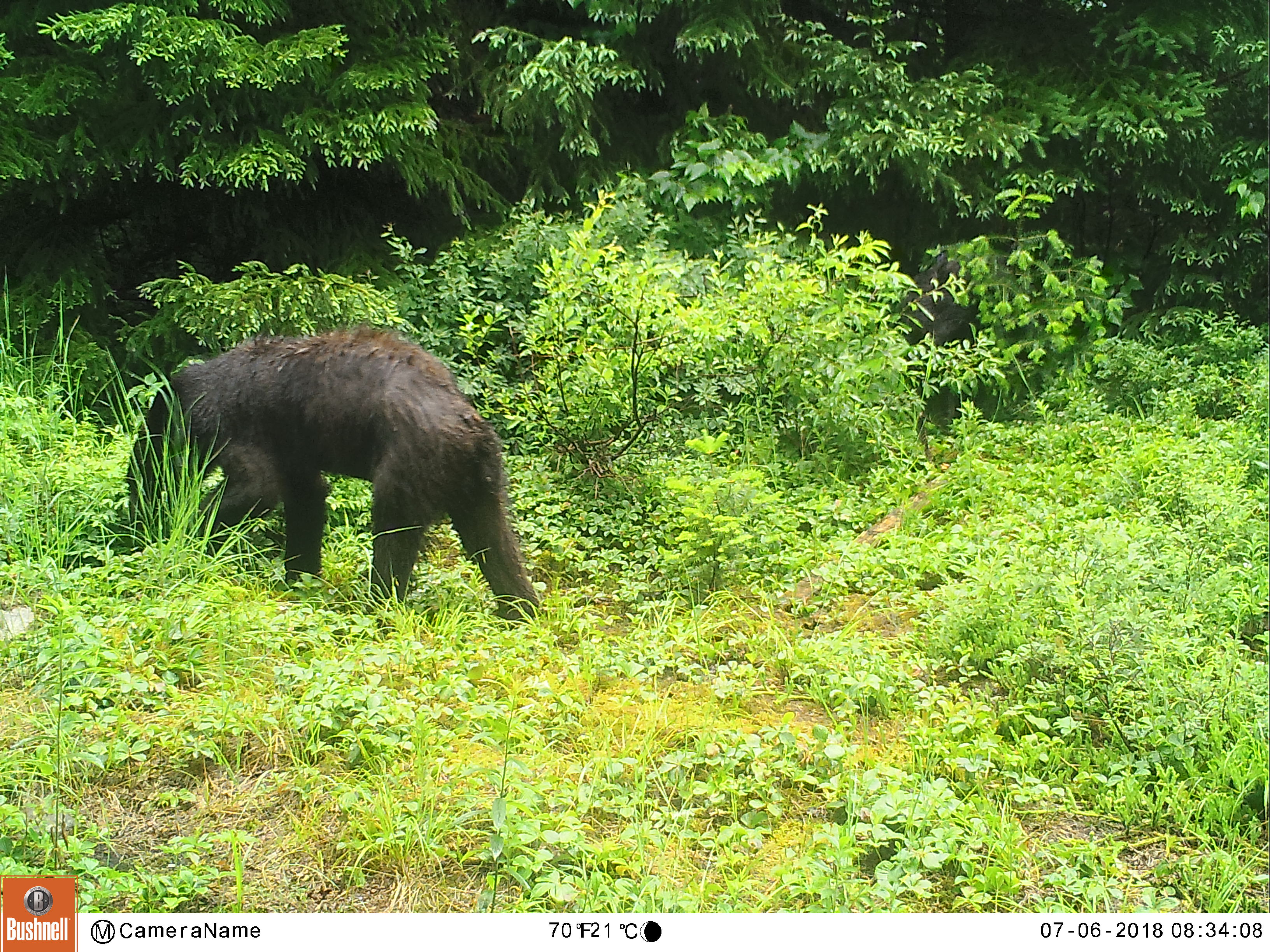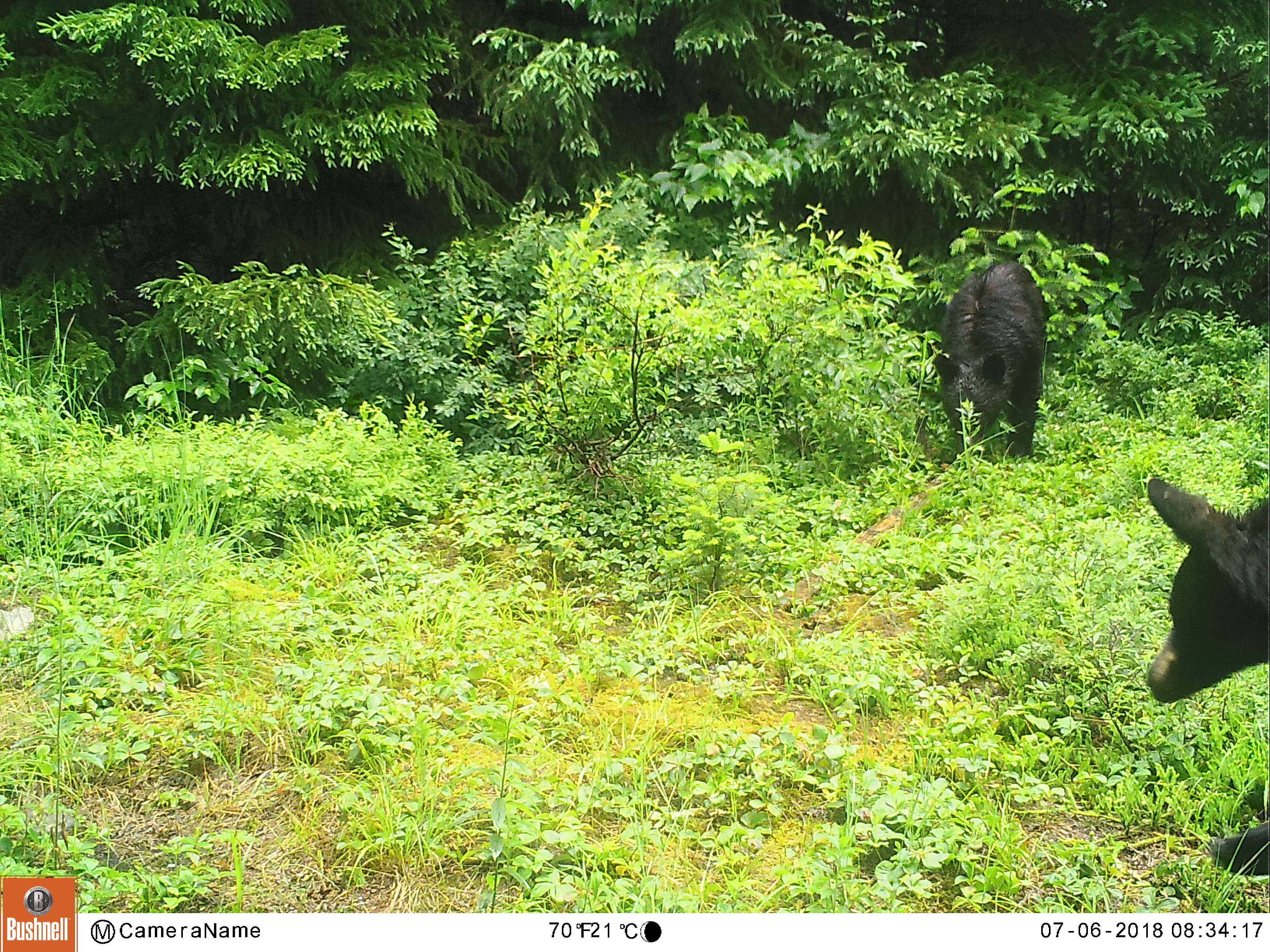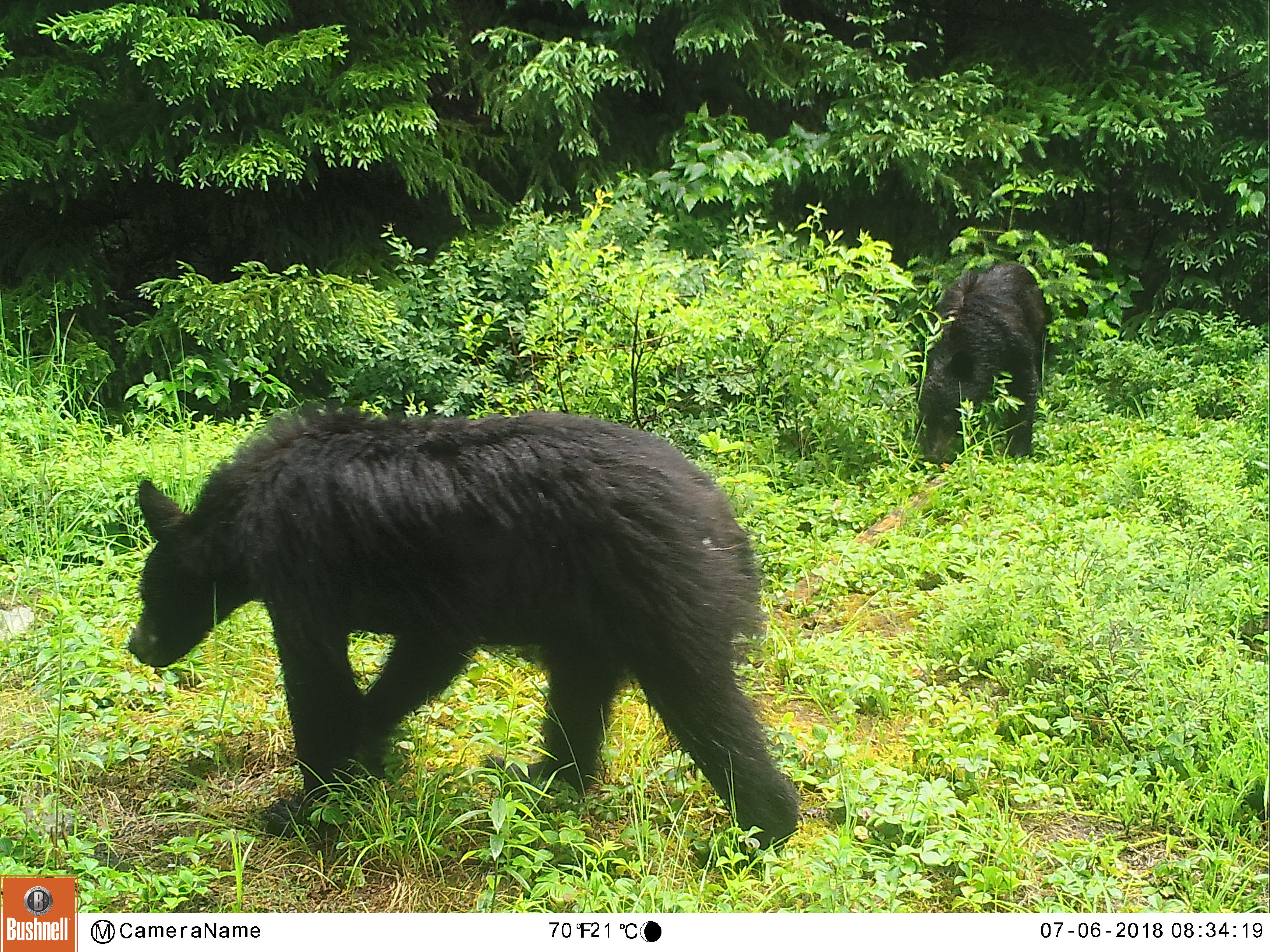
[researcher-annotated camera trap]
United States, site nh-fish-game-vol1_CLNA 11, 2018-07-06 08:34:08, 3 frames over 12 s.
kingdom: Animalia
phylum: Chordata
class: Mammalia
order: Carnivora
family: Ursidae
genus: Ursus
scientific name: Ursus americanus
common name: black bear